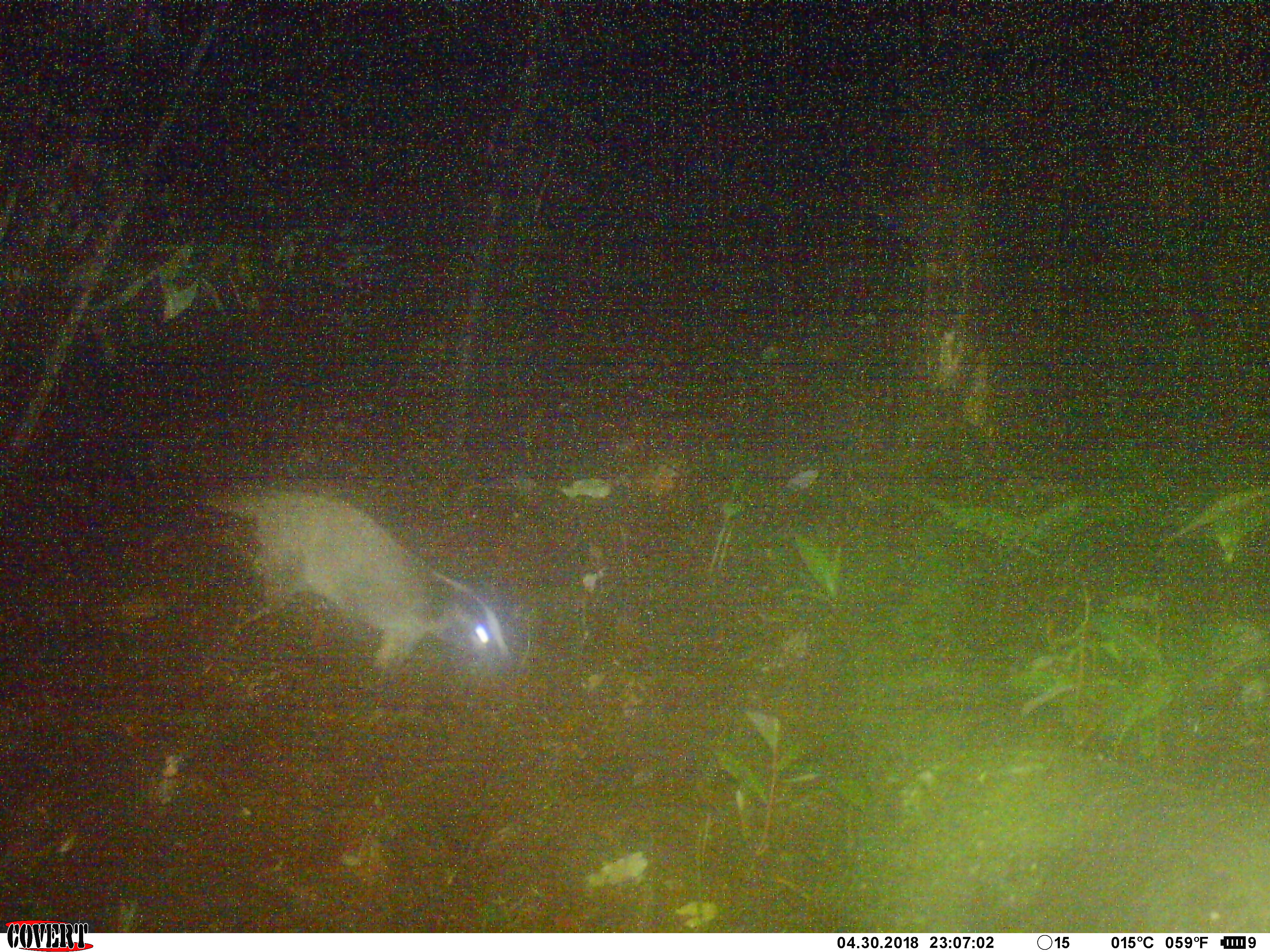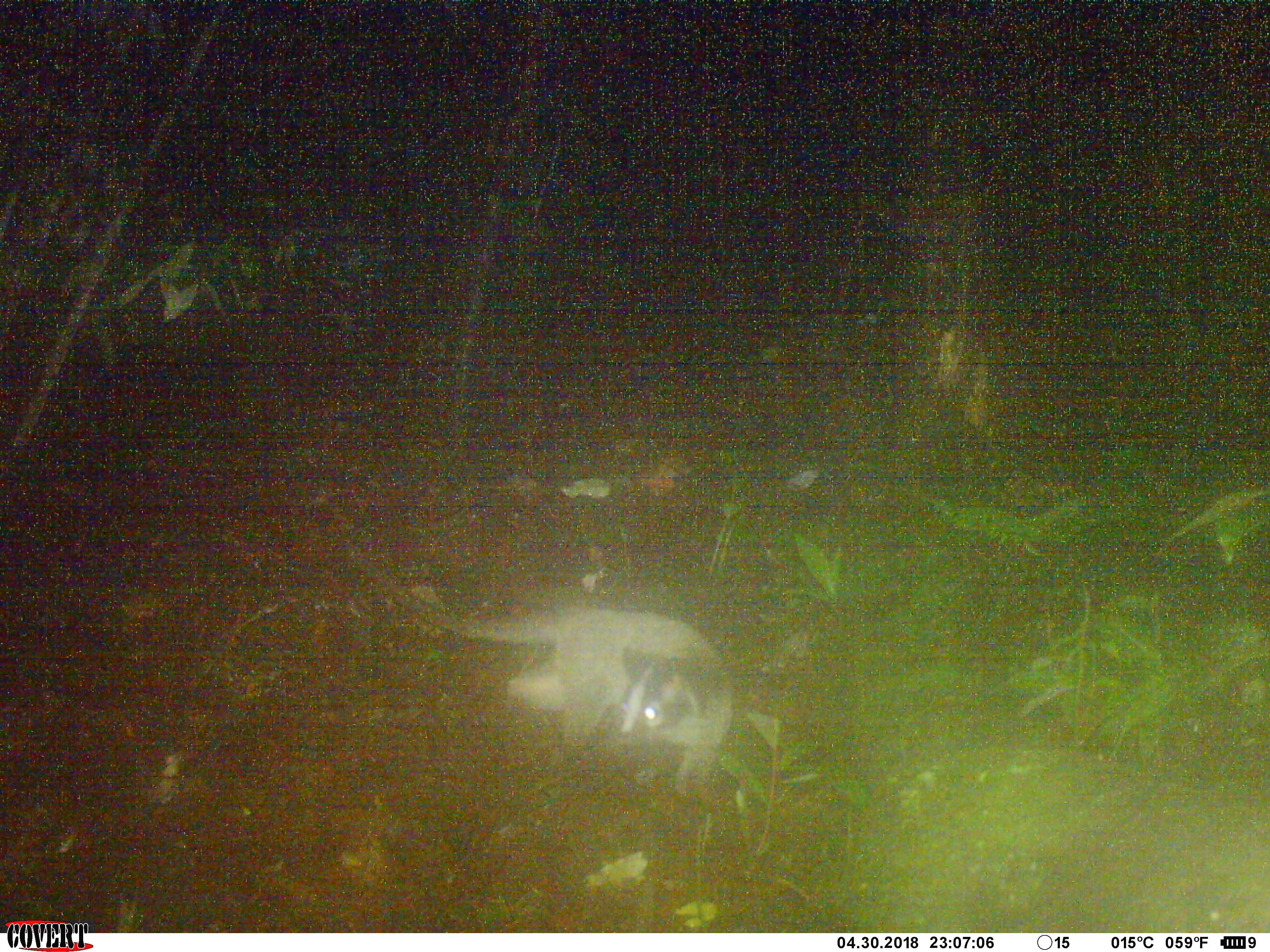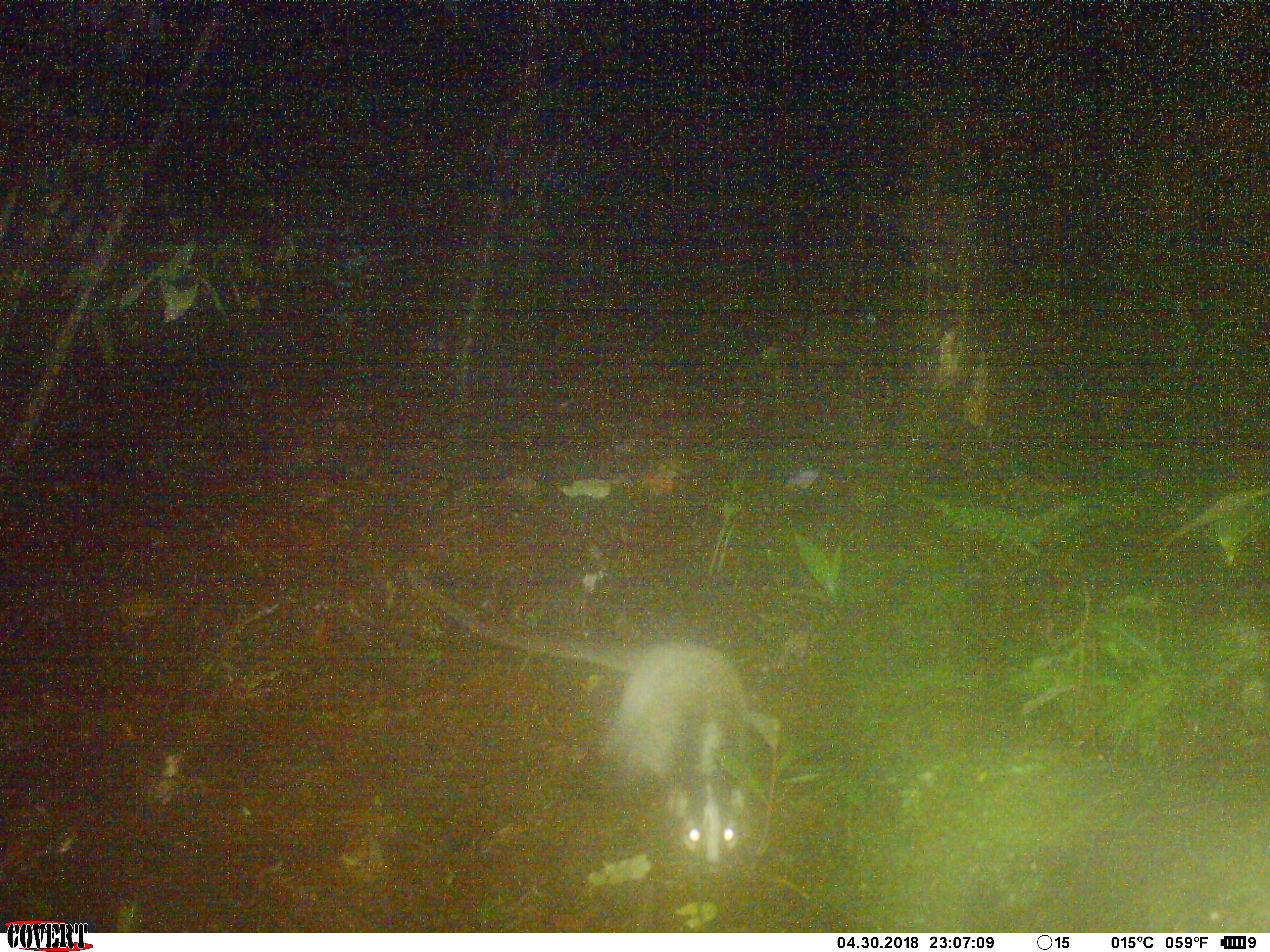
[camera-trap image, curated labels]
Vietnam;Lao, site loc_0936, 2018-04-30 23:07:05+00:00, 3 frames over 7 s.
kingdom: Animalia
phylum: Chordata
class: Mammalia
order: Carnivora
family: Viverridae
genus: Paguma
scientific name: Paguma larvata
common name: masked palm civet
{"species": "masked palm civet (Paguma larvata)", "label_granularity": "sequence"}